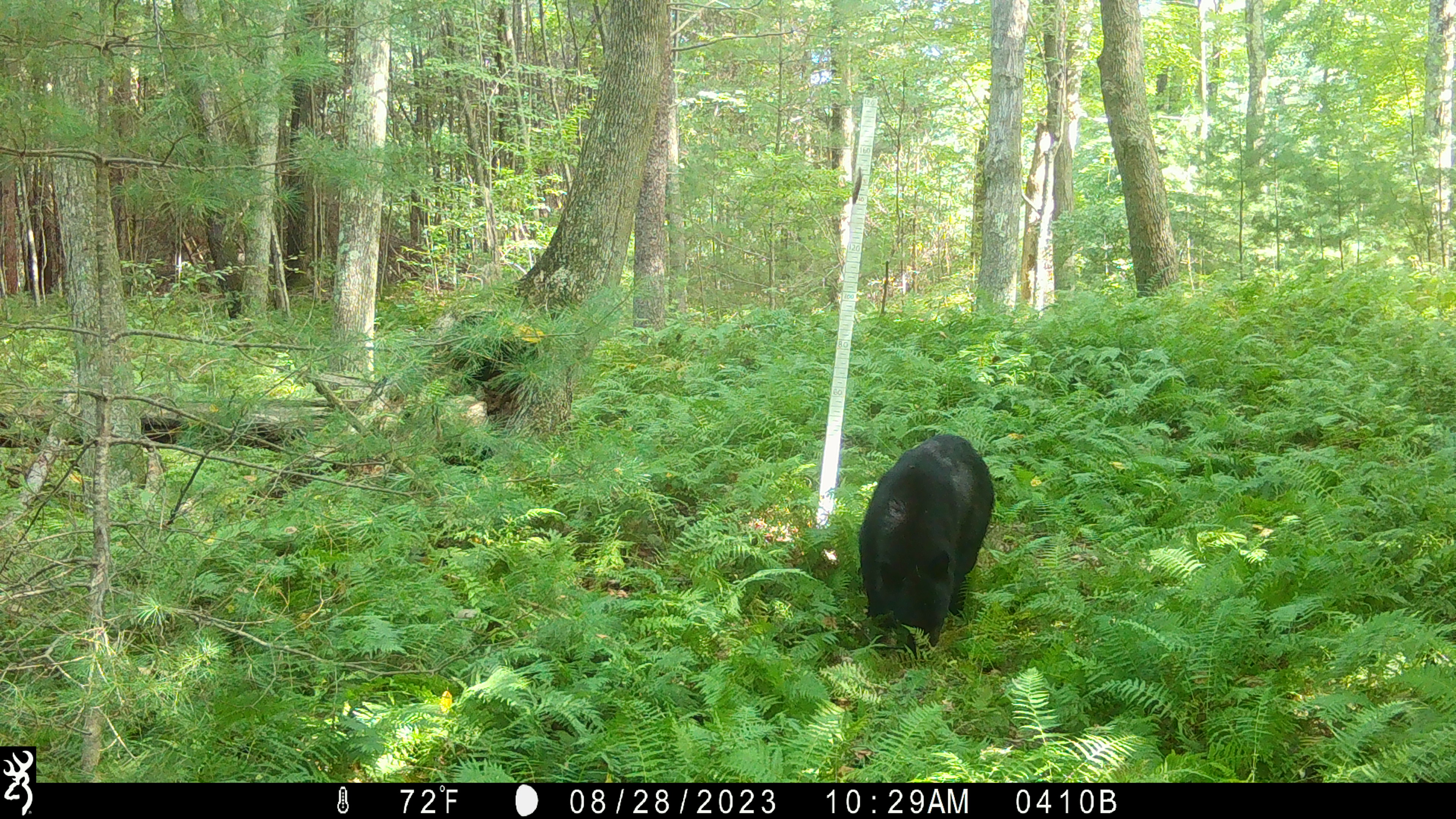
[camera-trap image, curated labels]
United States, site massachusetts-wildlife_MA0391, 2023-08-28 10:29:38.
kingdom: Animalia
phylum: Chordata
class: Mammalia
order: Carnivora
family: Ursidae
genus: Ursus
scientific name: Ursus americanus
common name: black bear